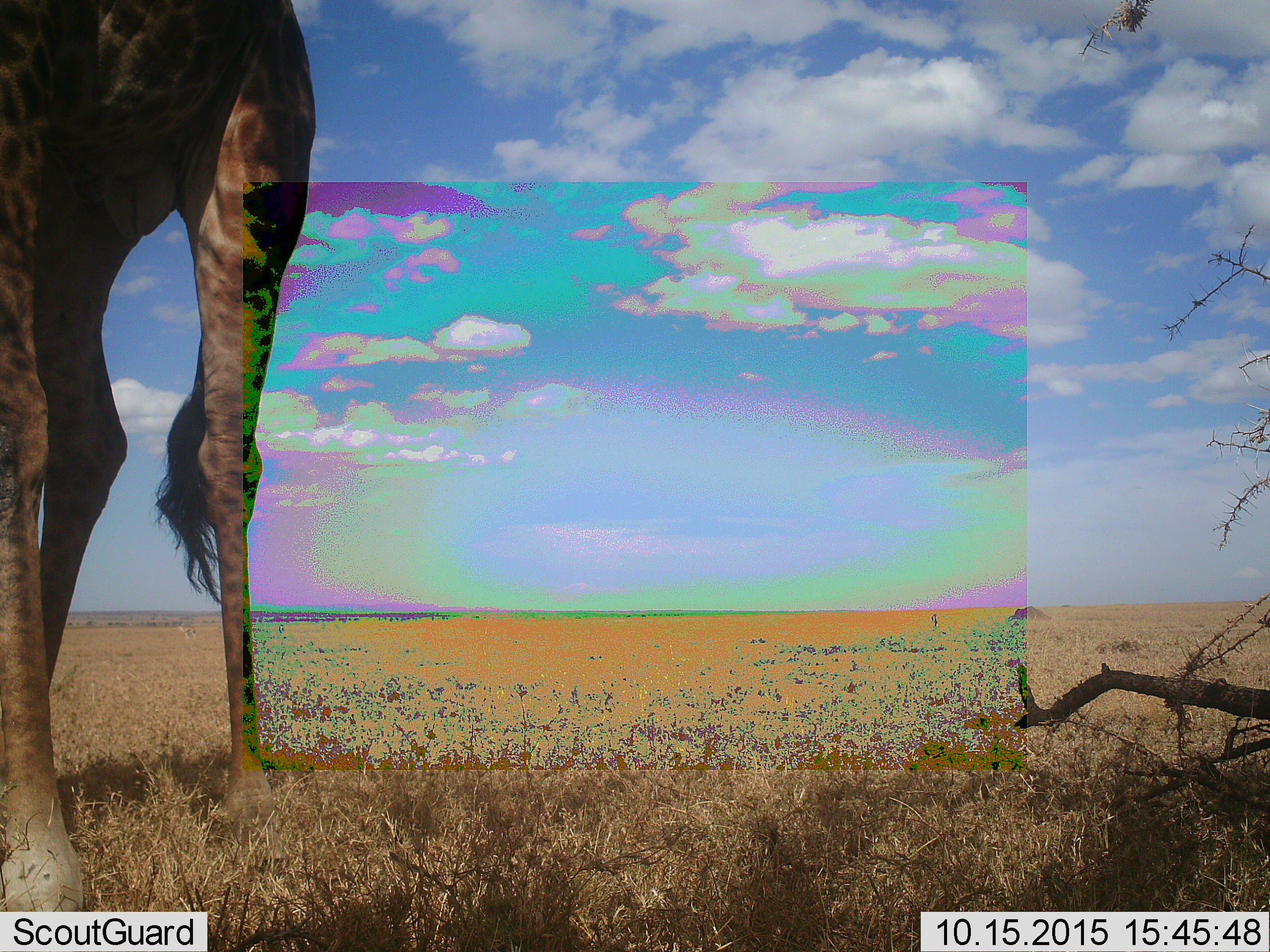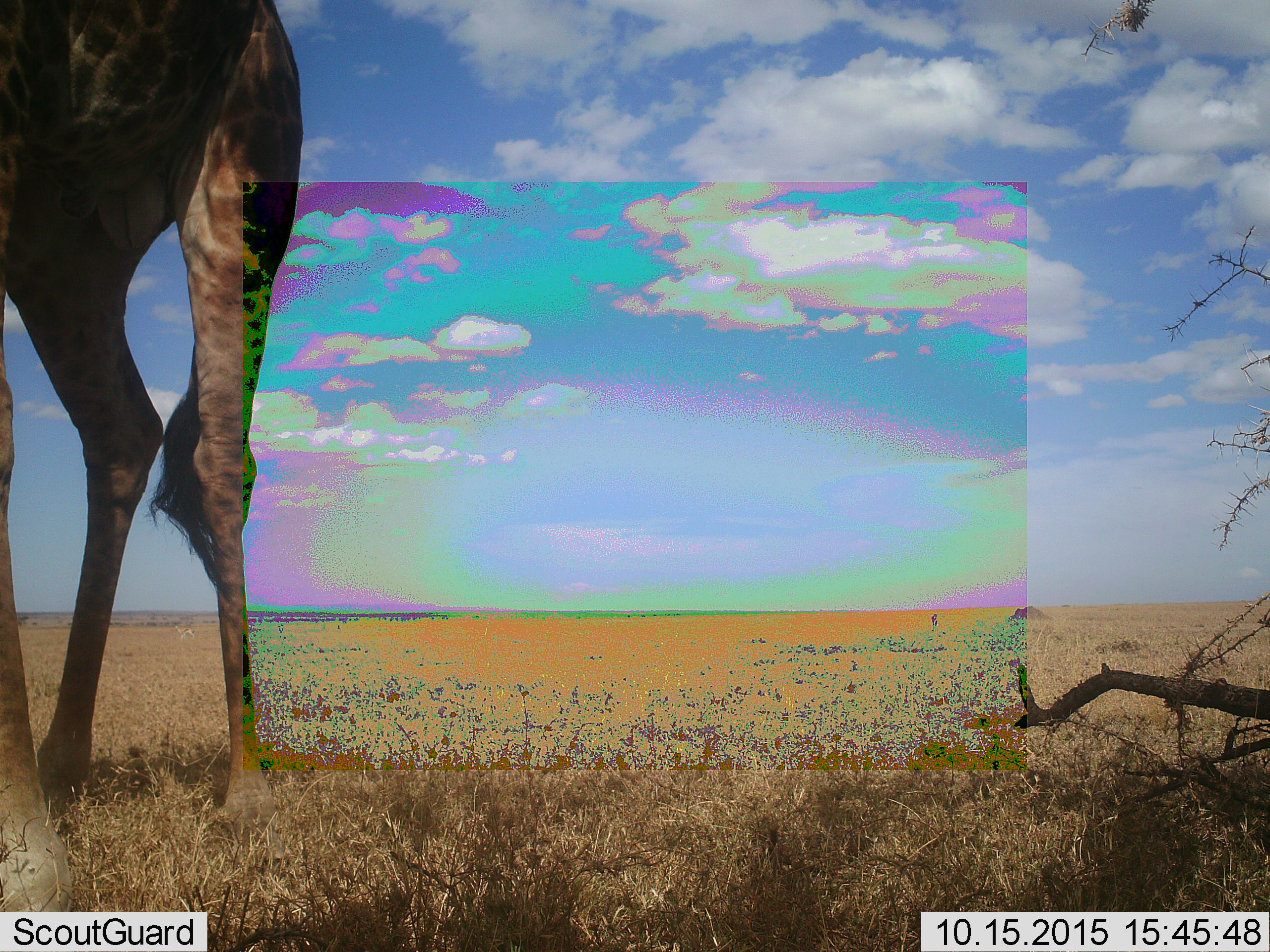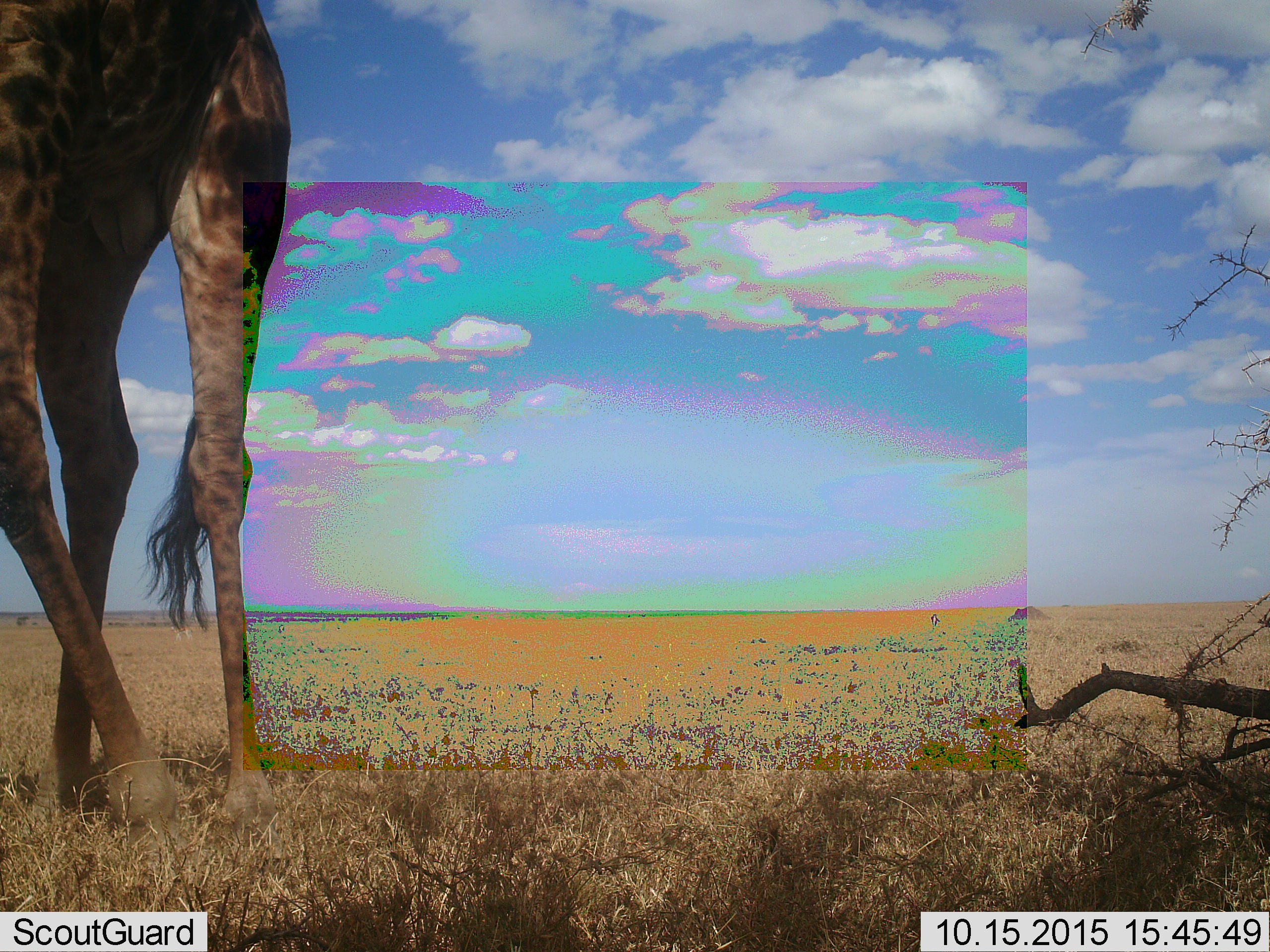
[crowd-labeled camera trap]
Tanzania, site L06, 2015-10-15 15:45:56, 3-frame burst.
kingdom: Animalia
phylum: Chordata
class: Mammalia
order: Artiodactyla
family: Giraffidae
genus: Giraffa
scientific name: Giraffa camelopardalis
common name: giraffe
Giraffe (Giraffa camelopardalis), count 1. Behavior (volunteer vote fractions): standing 62%, resting 0%, moving 12%, interacting 0%. Young present (vote fraction): 0%. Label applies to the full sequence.